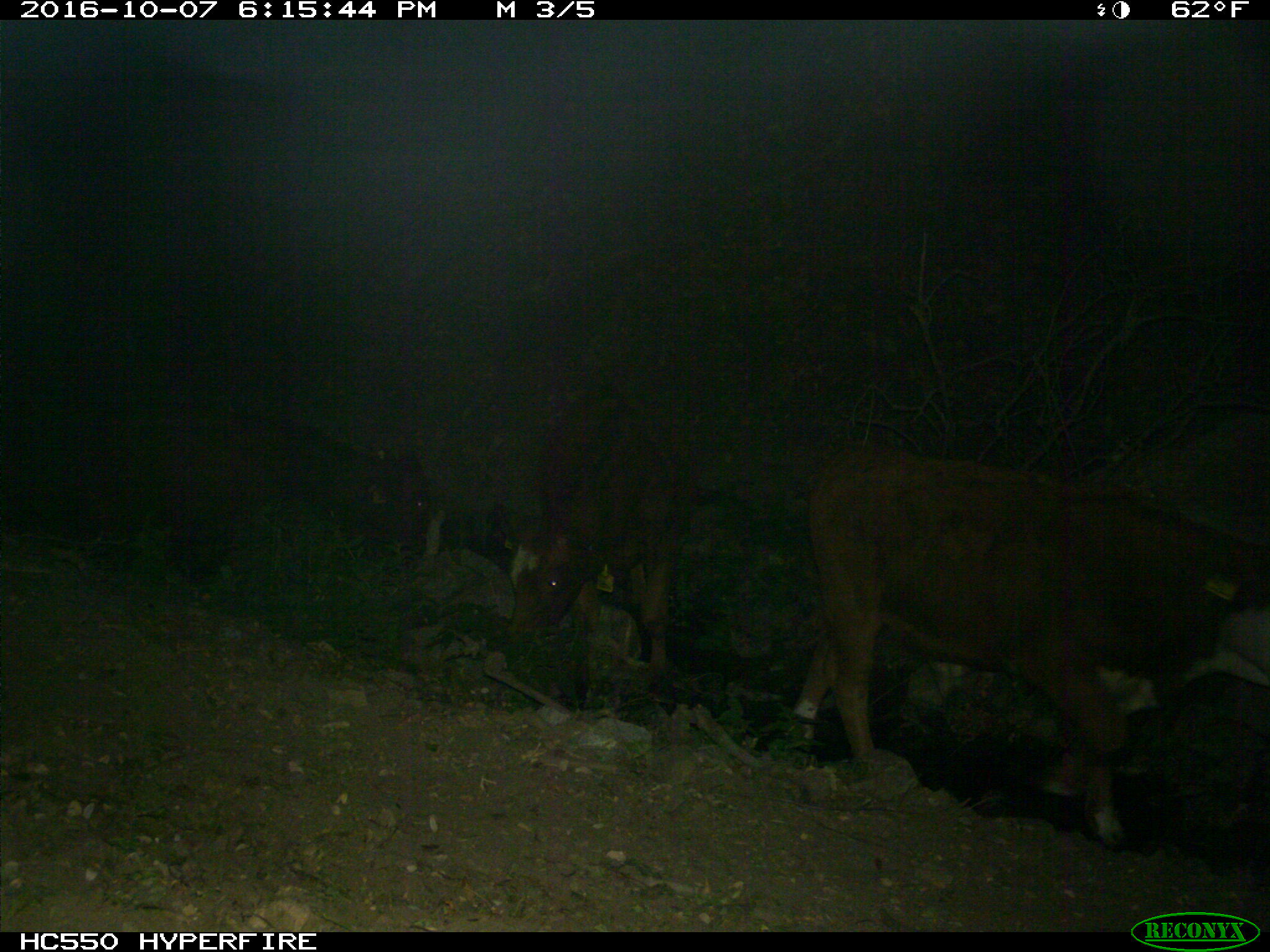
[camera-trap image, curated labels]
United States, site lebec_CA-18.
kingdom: Animalia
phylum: Chordata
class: Mammalia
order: Artiodactyla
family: Bovidae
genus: Bos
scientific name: Bos taurus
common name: domestic cow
Bos taurus (domestic cow).